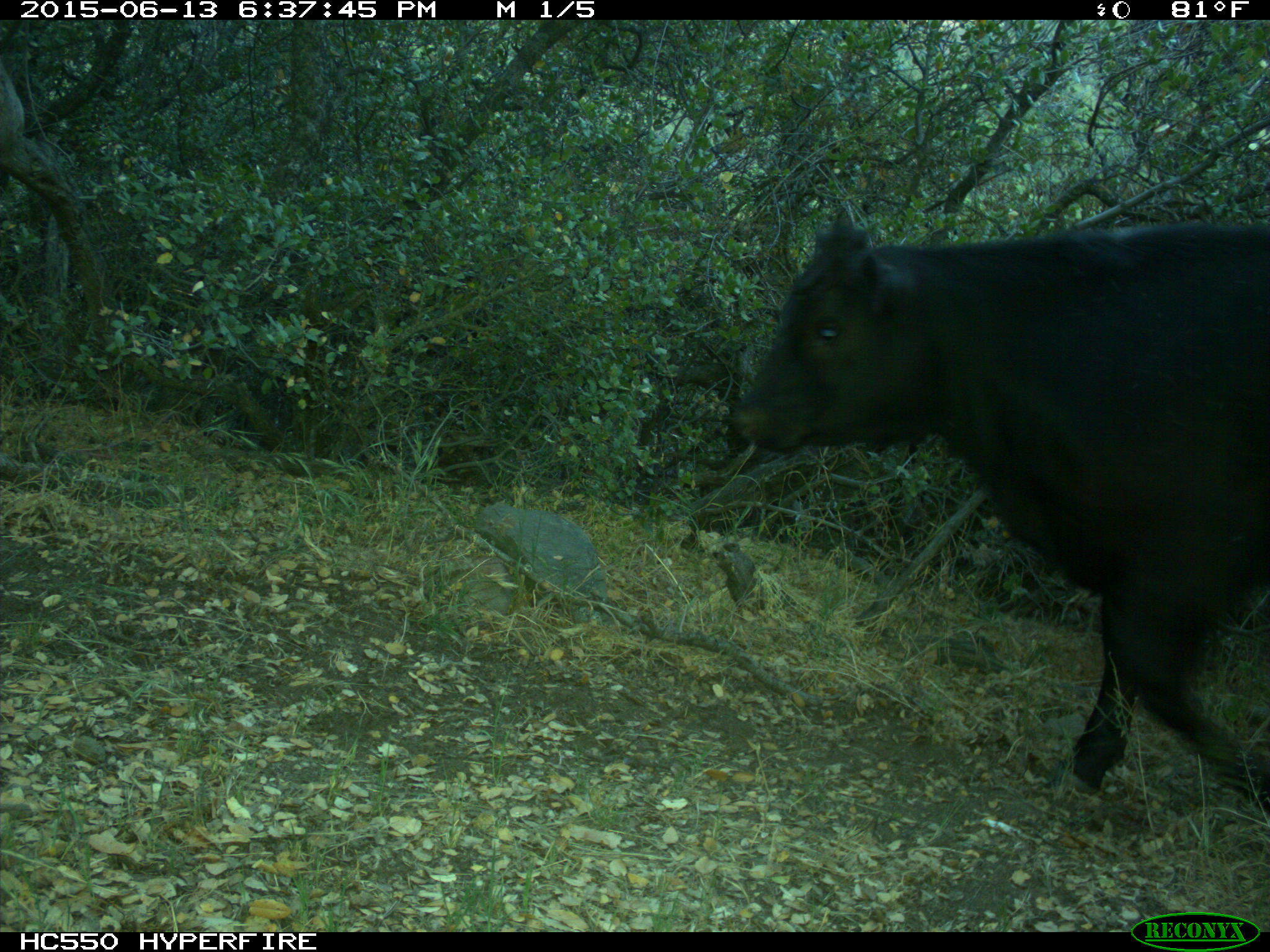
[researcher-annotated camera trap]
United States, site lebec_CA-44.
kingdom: Animalia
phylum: Chordata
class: Mammalia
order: Artiodactyla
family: Bovidae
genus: Bos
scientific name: Bos taurus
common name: domestic cow